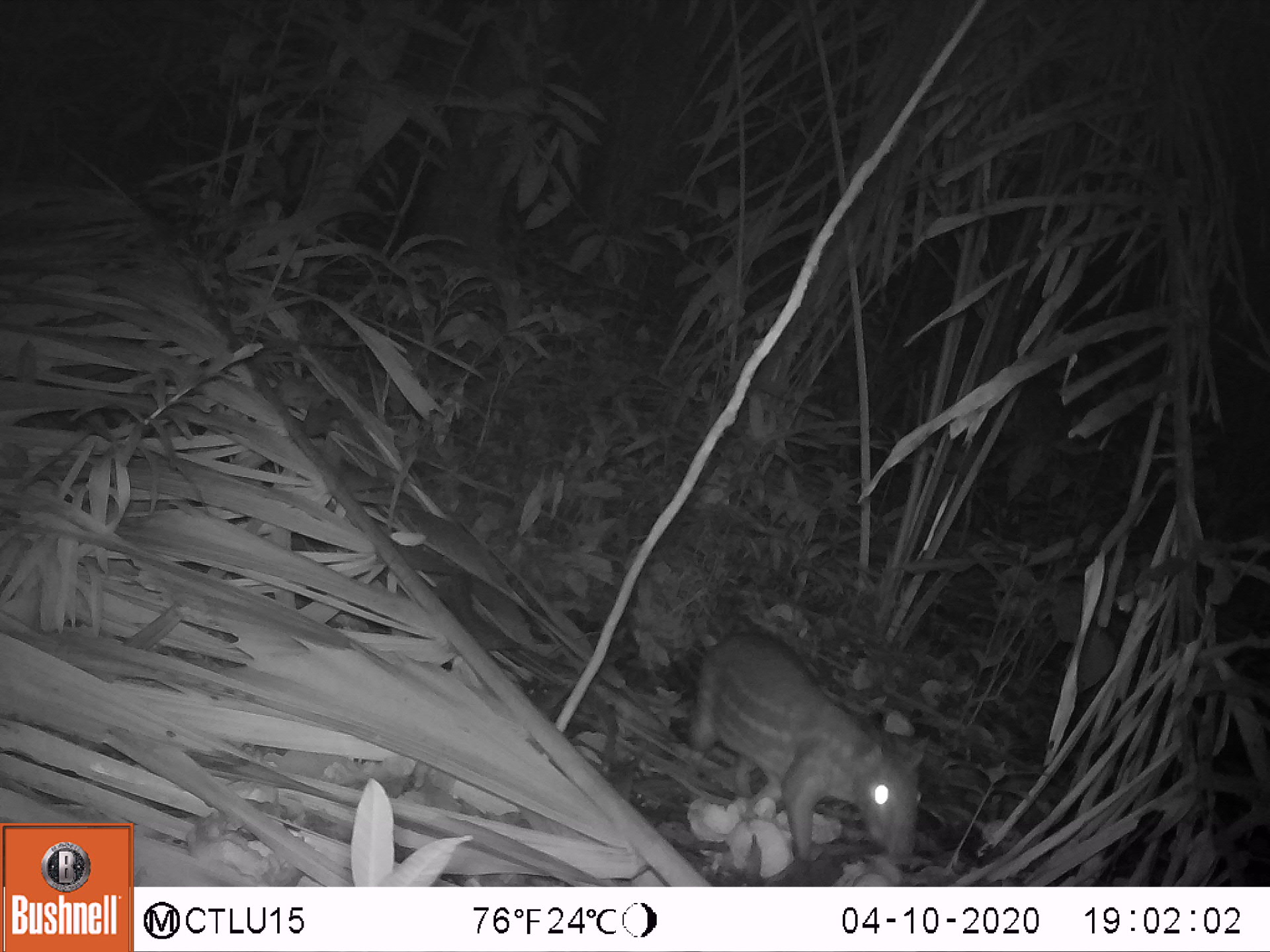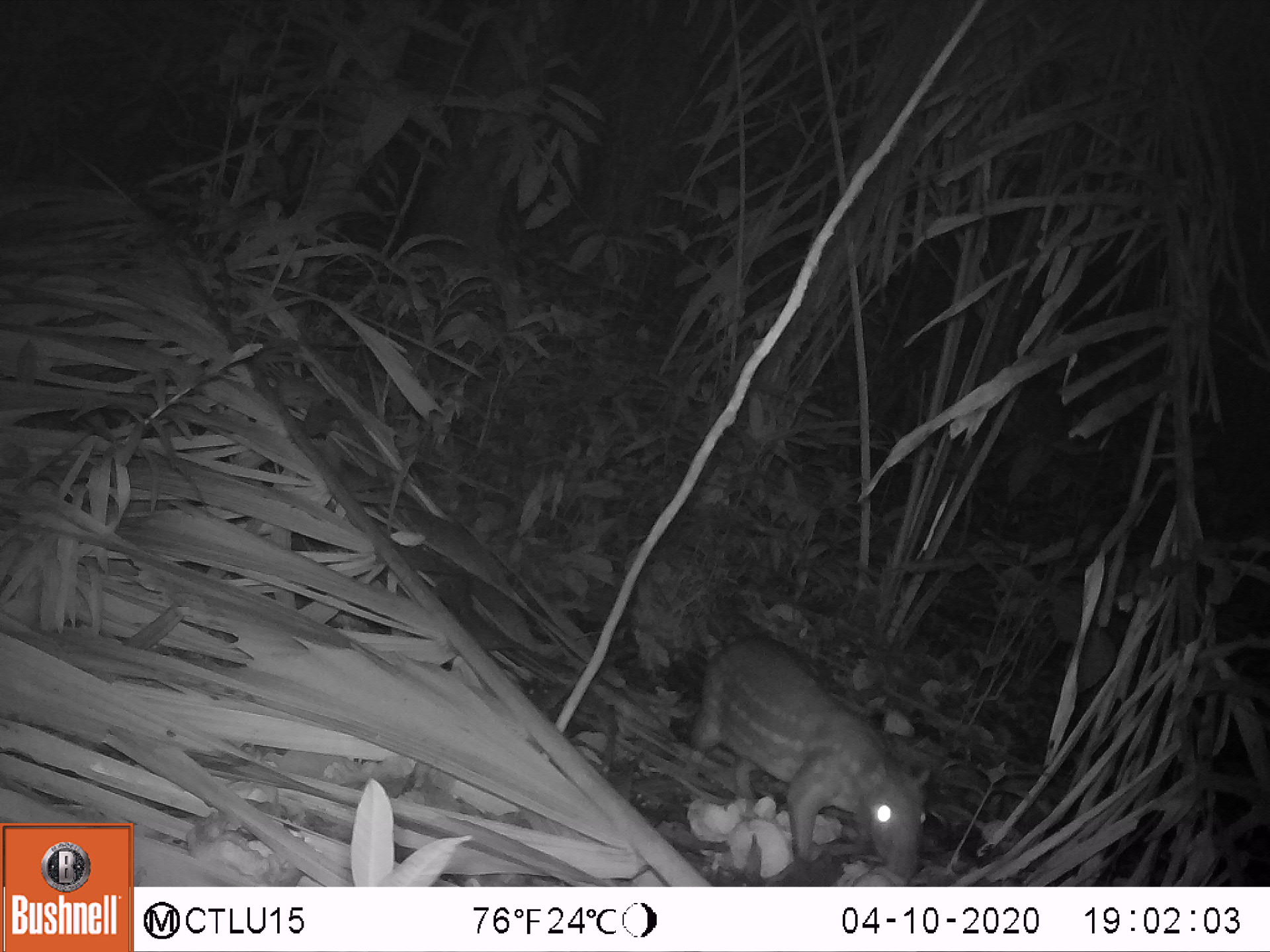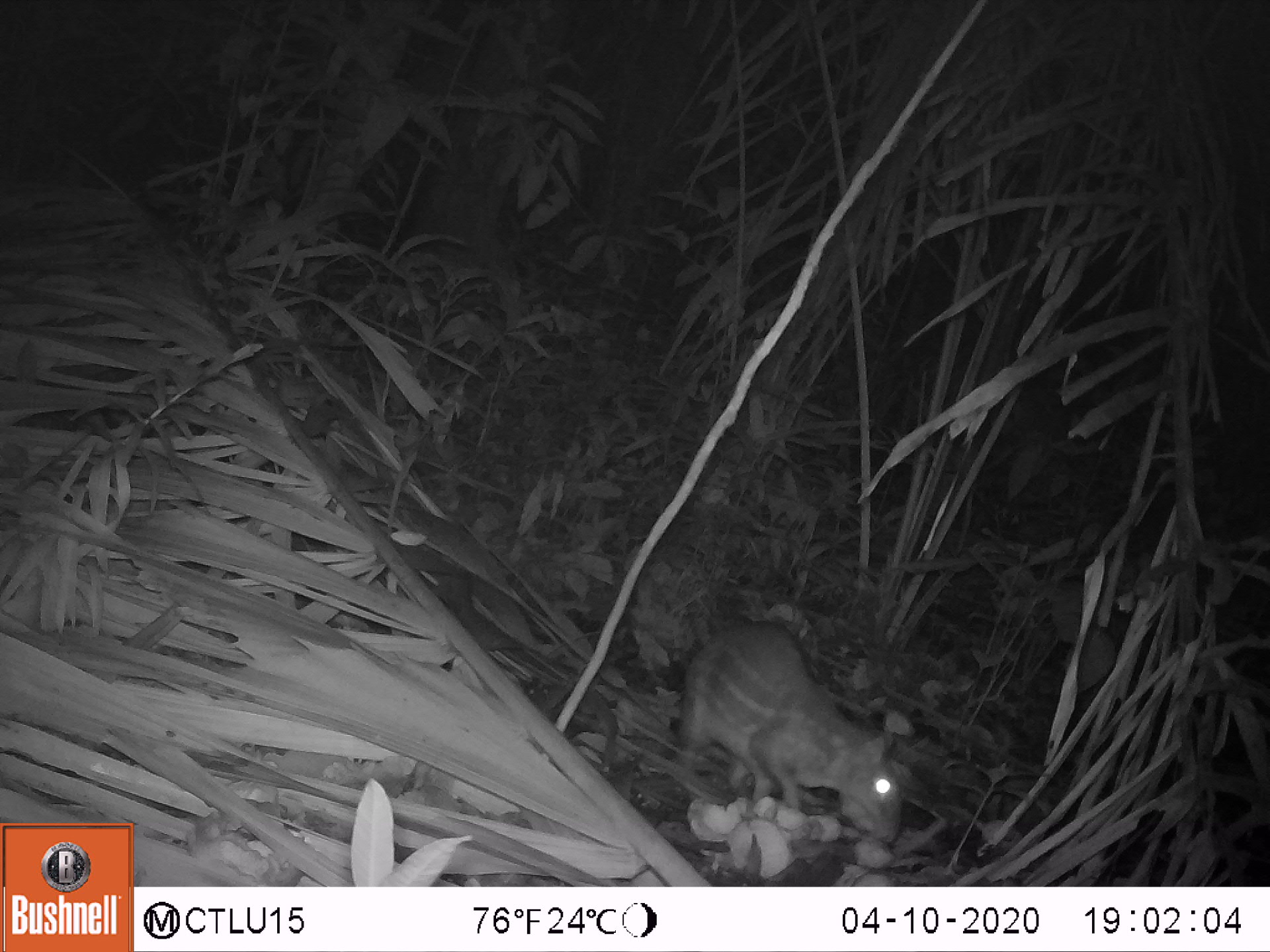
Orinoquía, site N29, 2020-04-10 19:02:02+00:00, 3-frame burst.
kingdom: Animalia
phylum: Chordata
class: Mammalia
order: Rodentia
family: Cuniculidae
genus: Cuniculus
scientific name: Cuniculus paca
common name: spotted paca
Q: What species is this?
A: Spotted paca (Cuniculus paca).